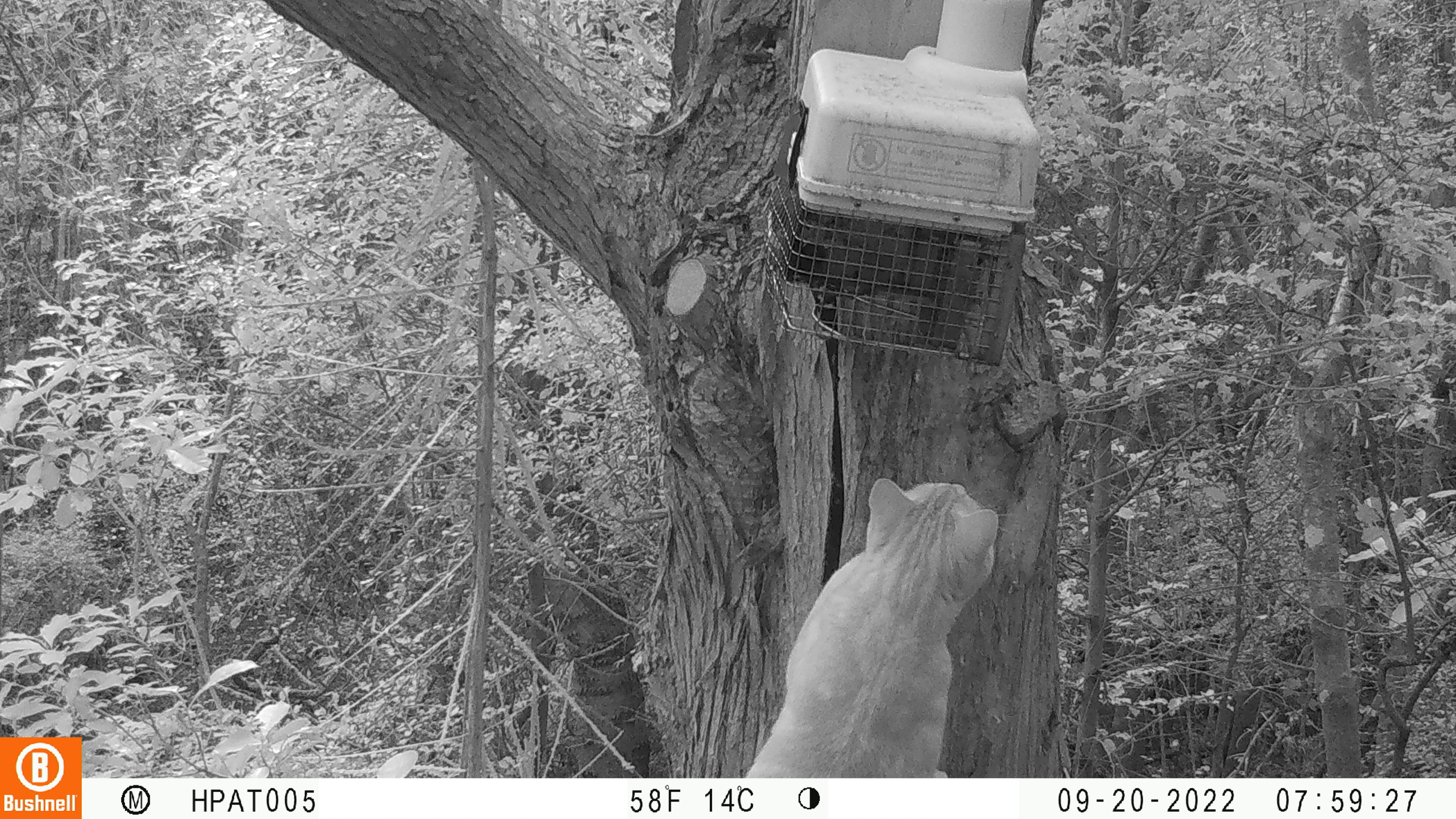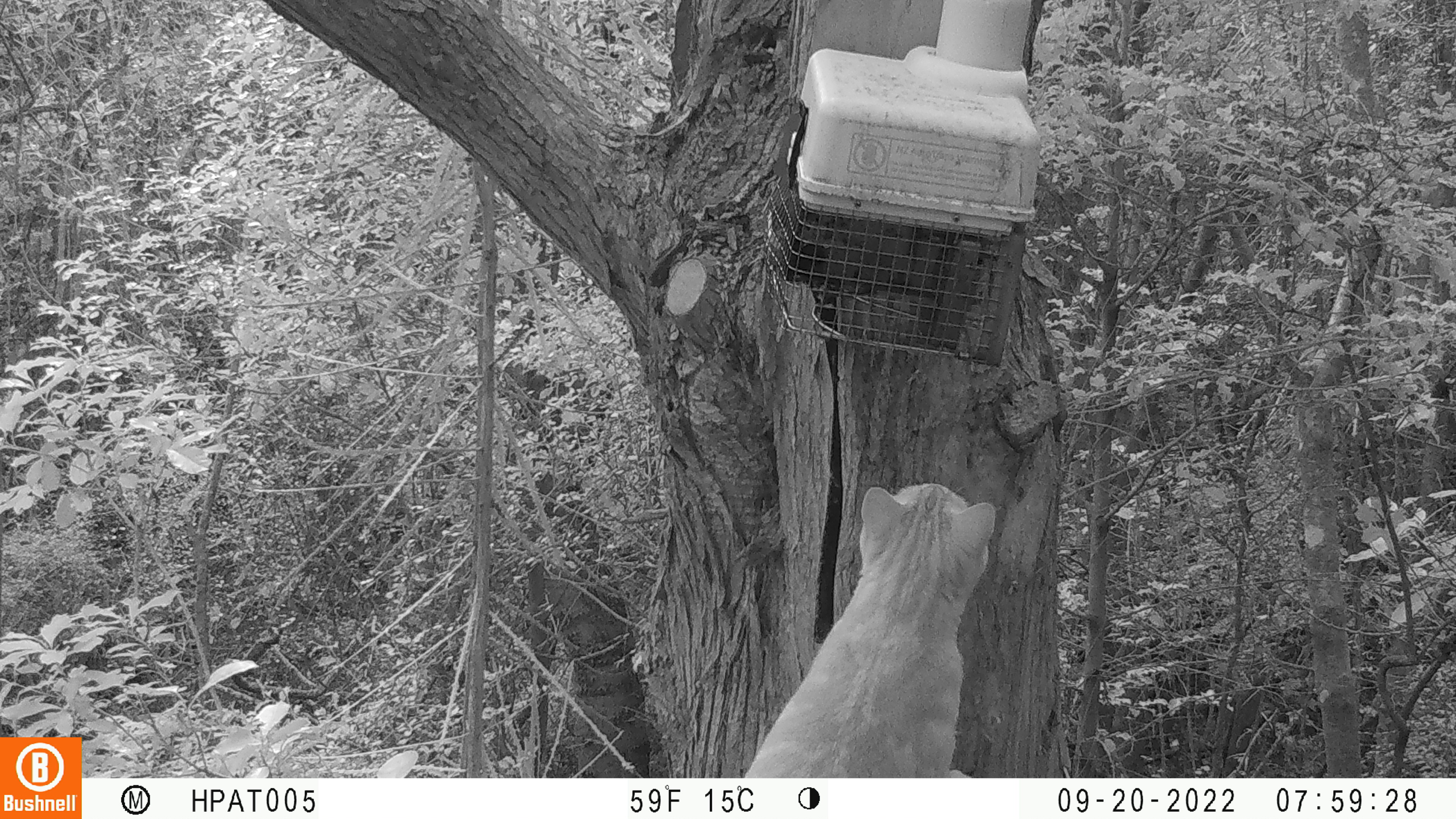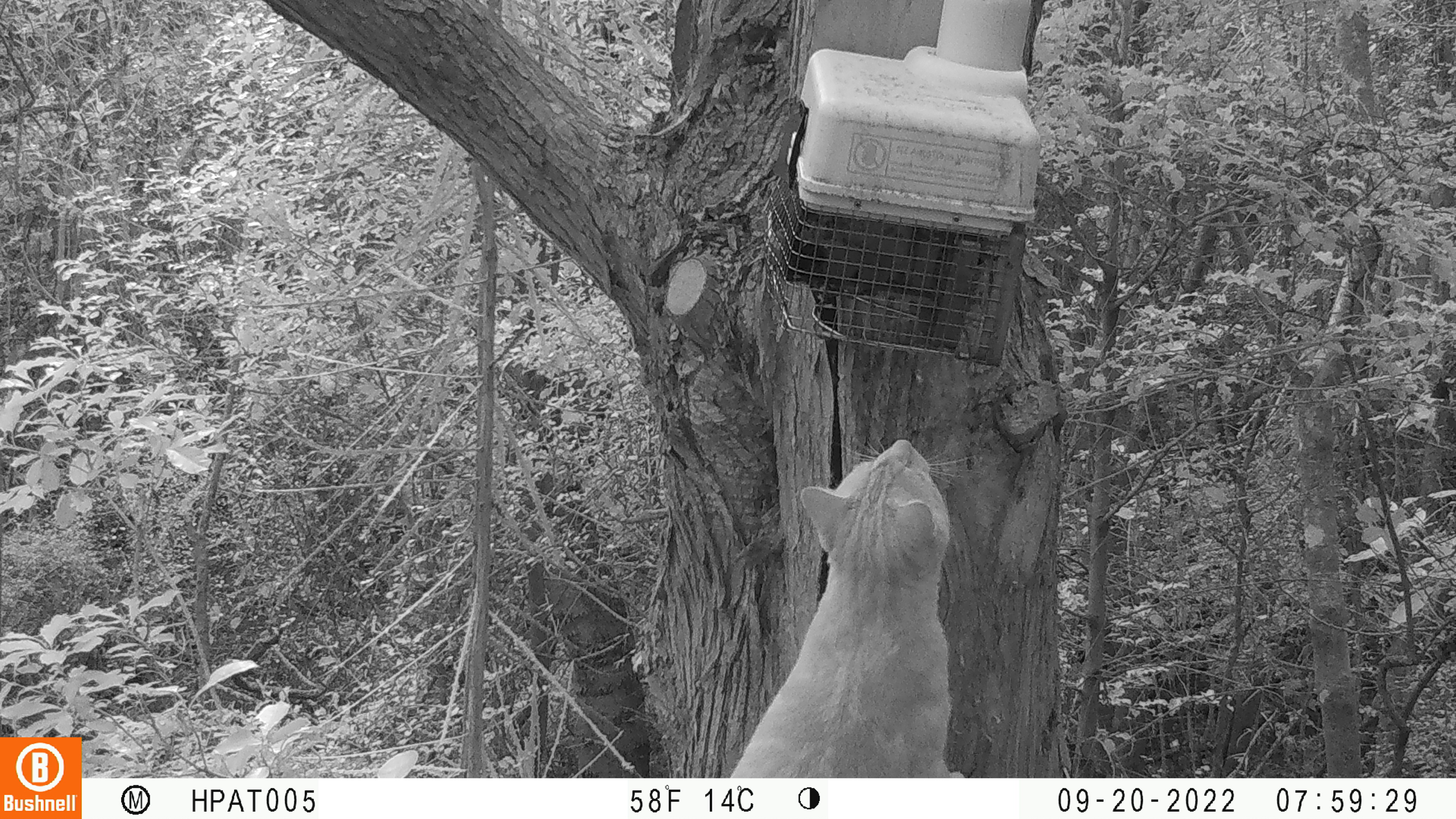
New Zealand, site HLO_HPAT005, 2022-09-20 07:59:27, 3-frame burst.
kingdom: Animalia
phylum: Chordata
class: Mammalia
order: Carnivora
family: Felidae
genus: Felis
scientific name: Felis catus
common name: domestic cat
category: cat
Cat (domestic cat) (Felis catus).